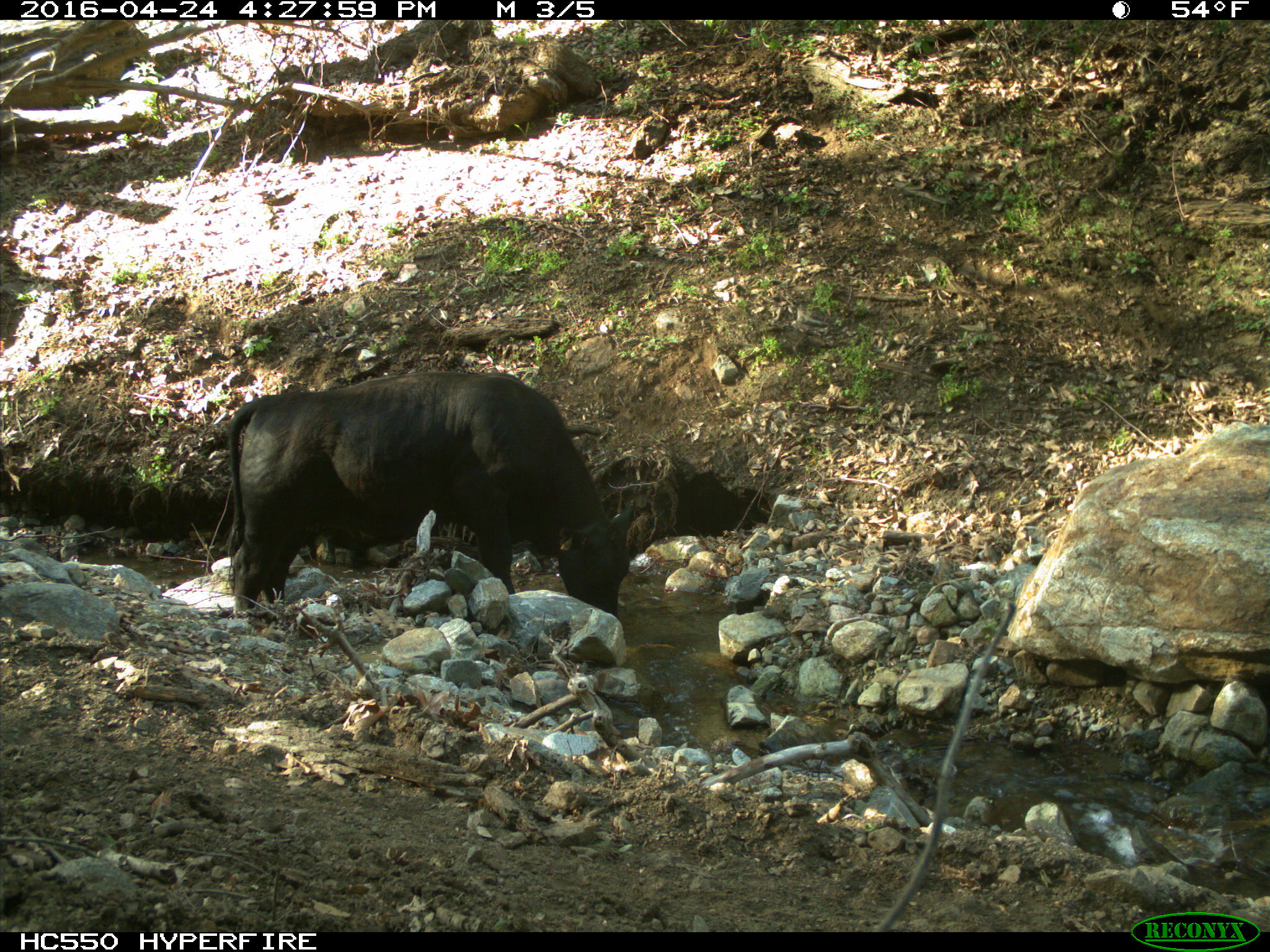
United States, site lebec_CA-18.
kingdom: Animalia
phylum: Chordata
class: Mammalia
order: Artiodactyla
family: Bovidae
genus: Bos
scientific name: Bos taurus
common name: domestic cow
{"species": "Bos taurus (domestic cow)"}